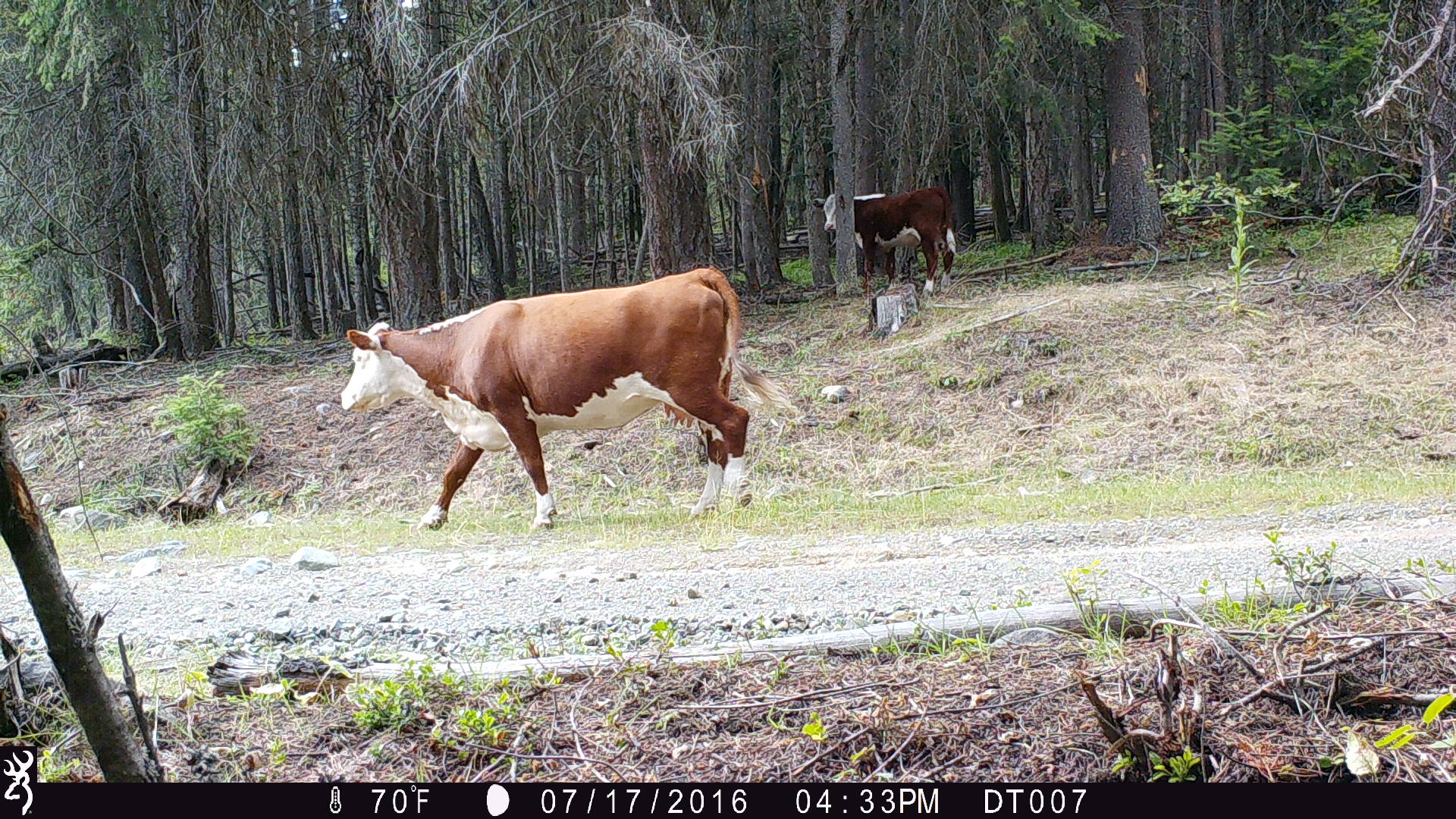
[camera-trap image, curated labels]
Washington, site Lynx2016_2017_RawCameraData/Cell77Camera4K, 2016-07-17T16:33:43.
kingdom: Animalia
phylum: Chordata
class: Mammalia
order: Artiodactyla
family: Bovidae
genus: Bos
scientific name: Bos taurus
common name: domestic cattle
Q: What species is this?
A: Domestic cattle (Bos taurus).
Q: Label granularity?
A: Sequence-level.